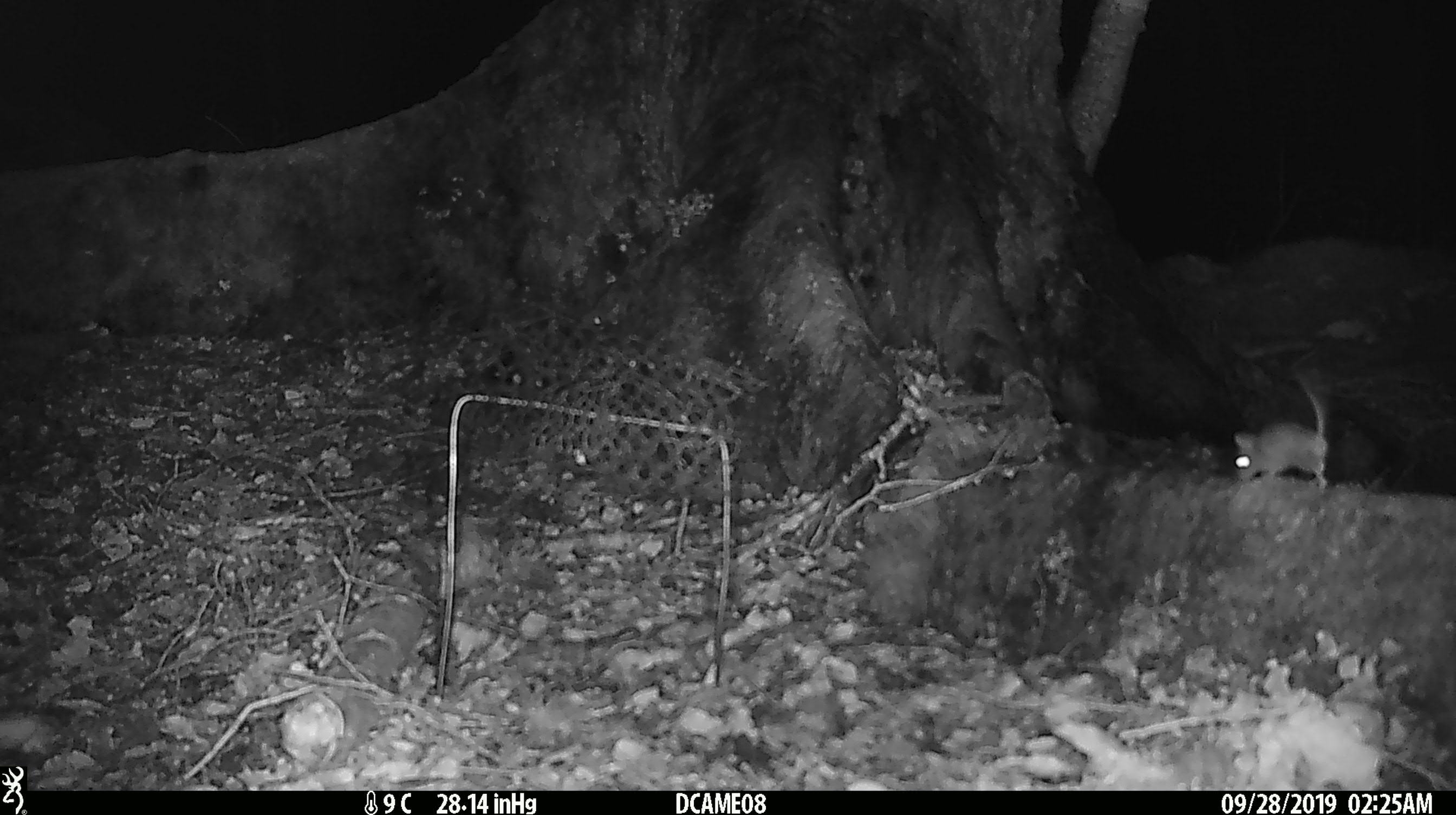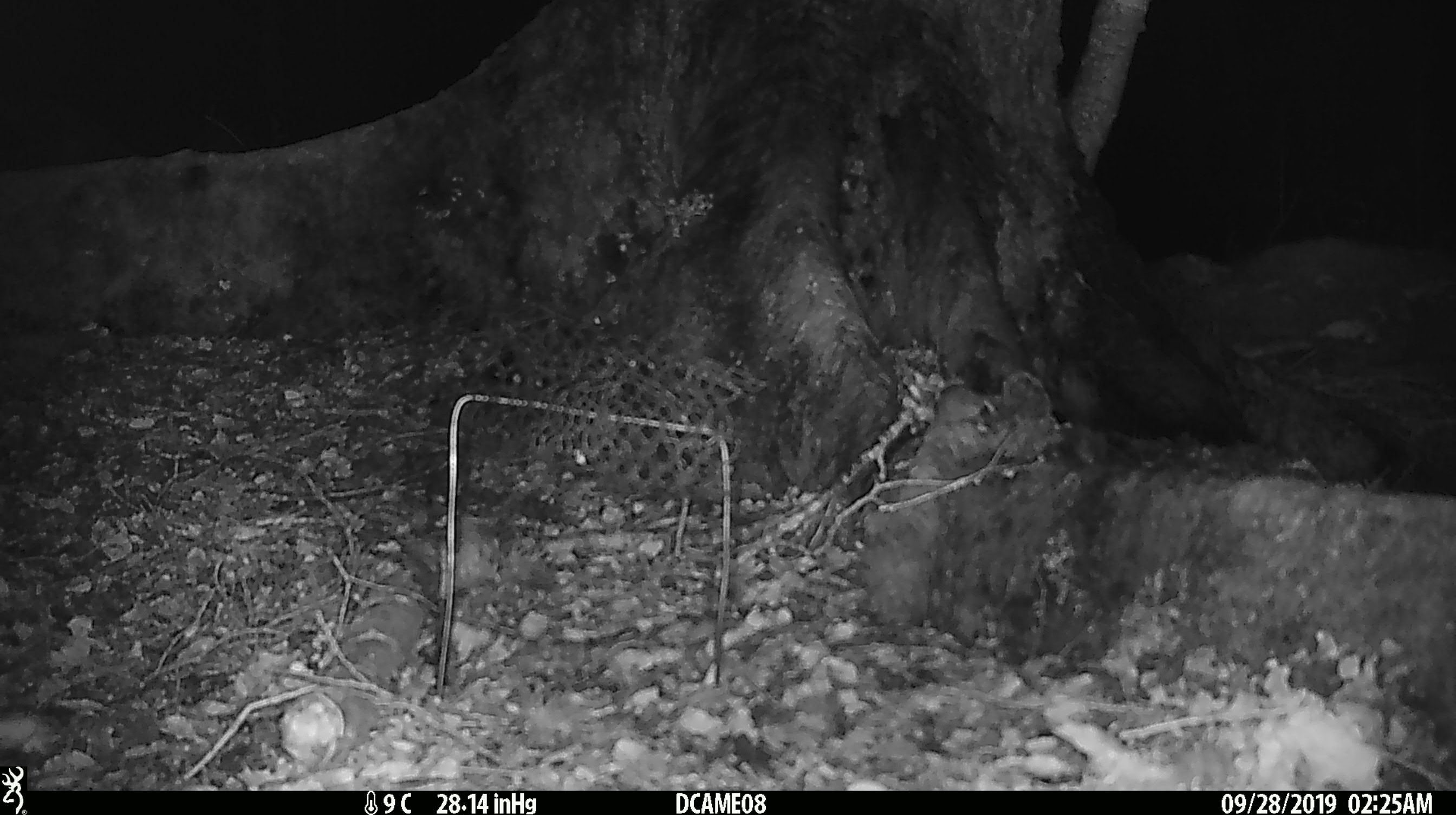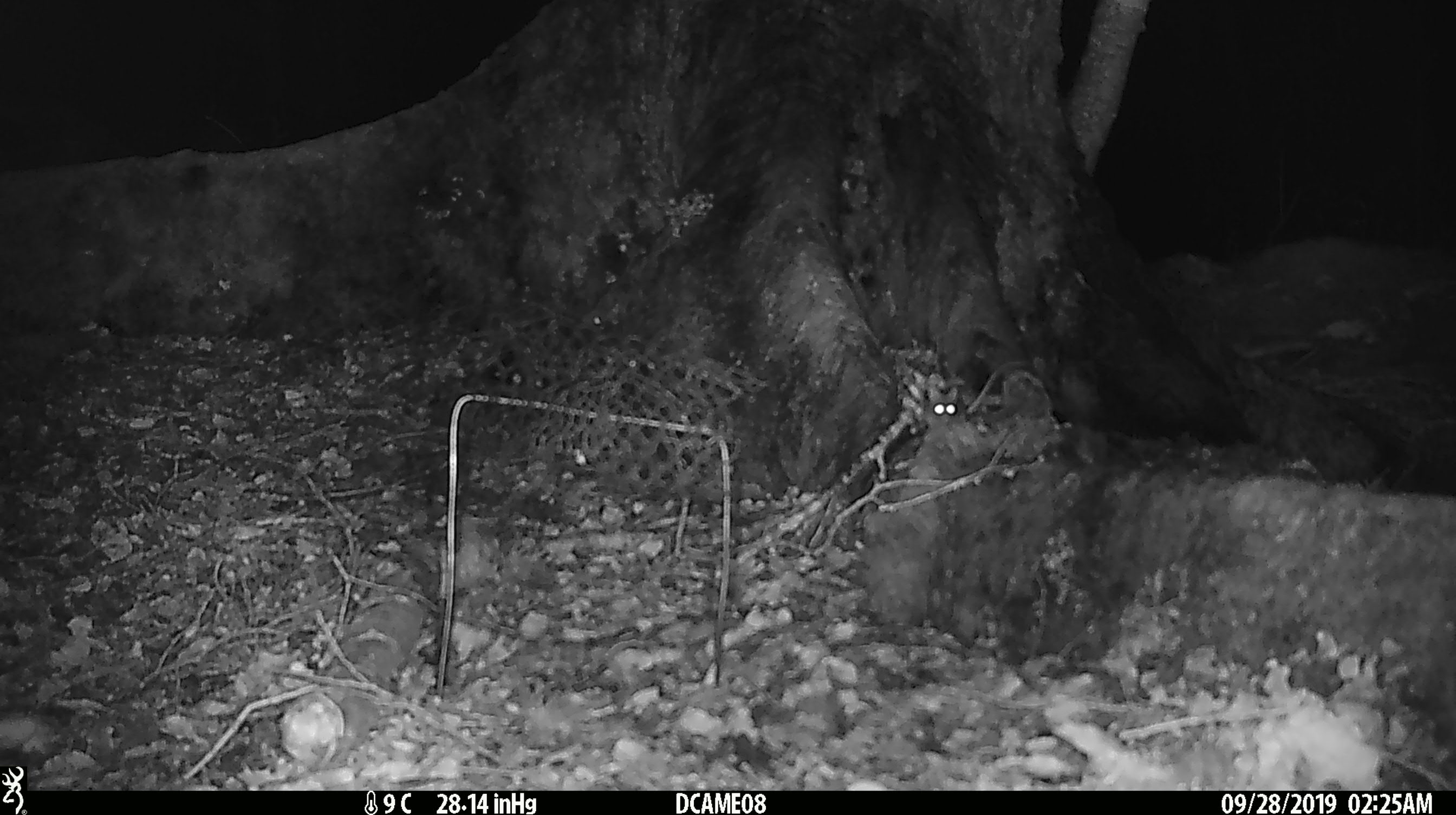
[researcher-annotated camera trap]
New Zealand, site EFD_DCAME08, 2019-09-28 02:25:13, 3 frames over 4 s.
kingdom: Animalia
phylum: Chordata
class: Mammalia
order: Rodentia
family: Muridae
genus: Mus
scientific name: Mus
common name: mouse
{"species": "mouse (Mus)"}